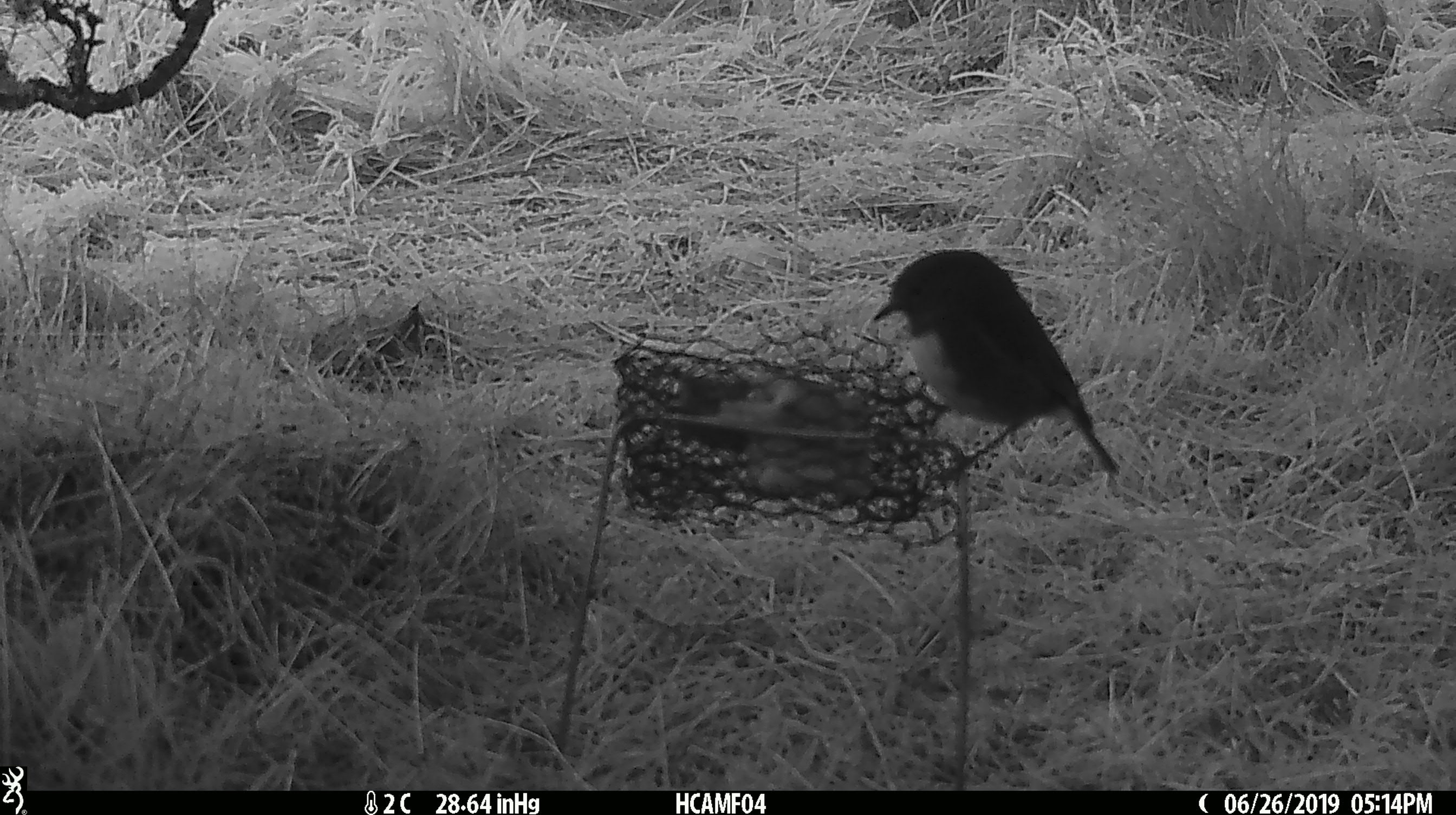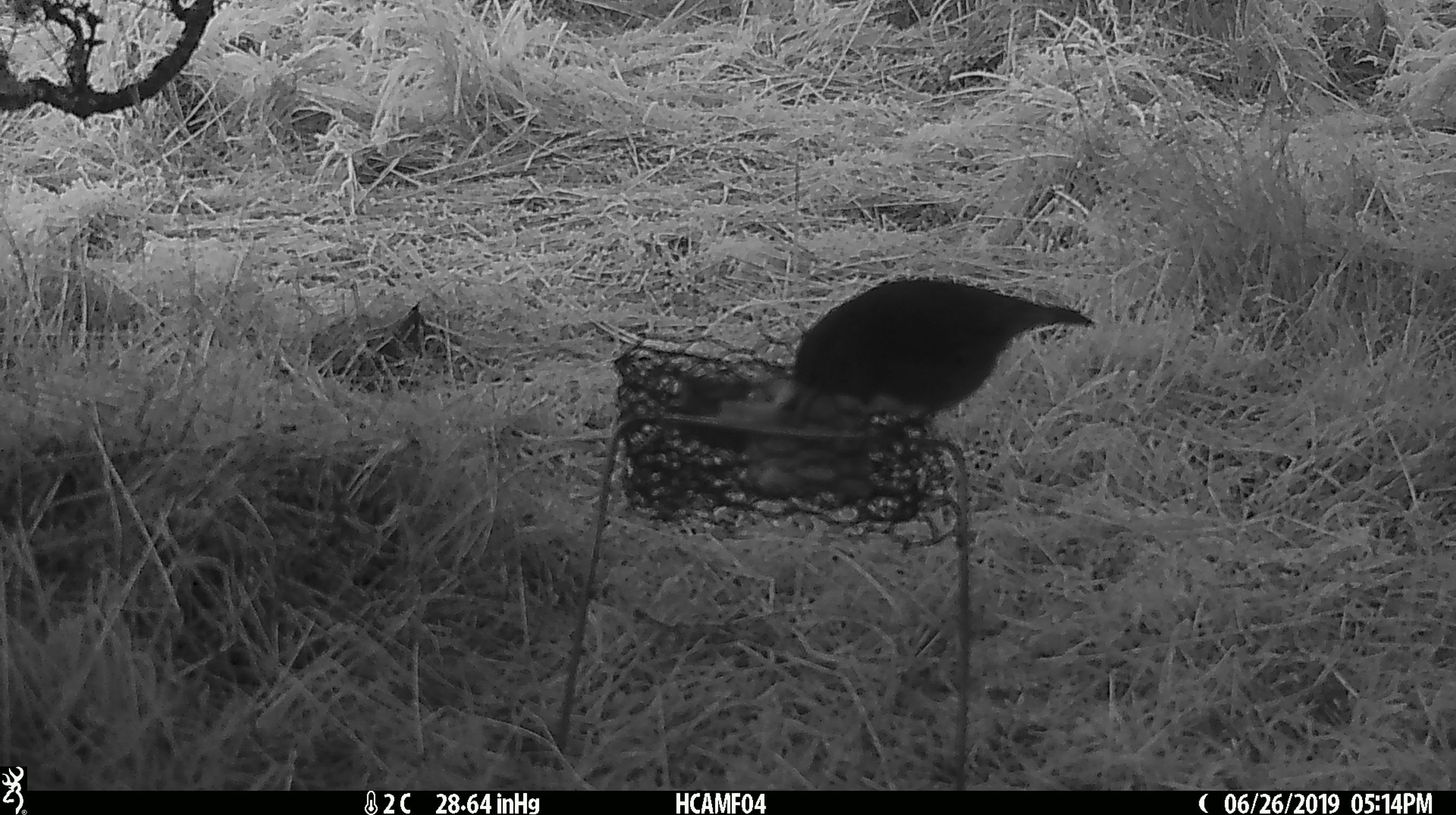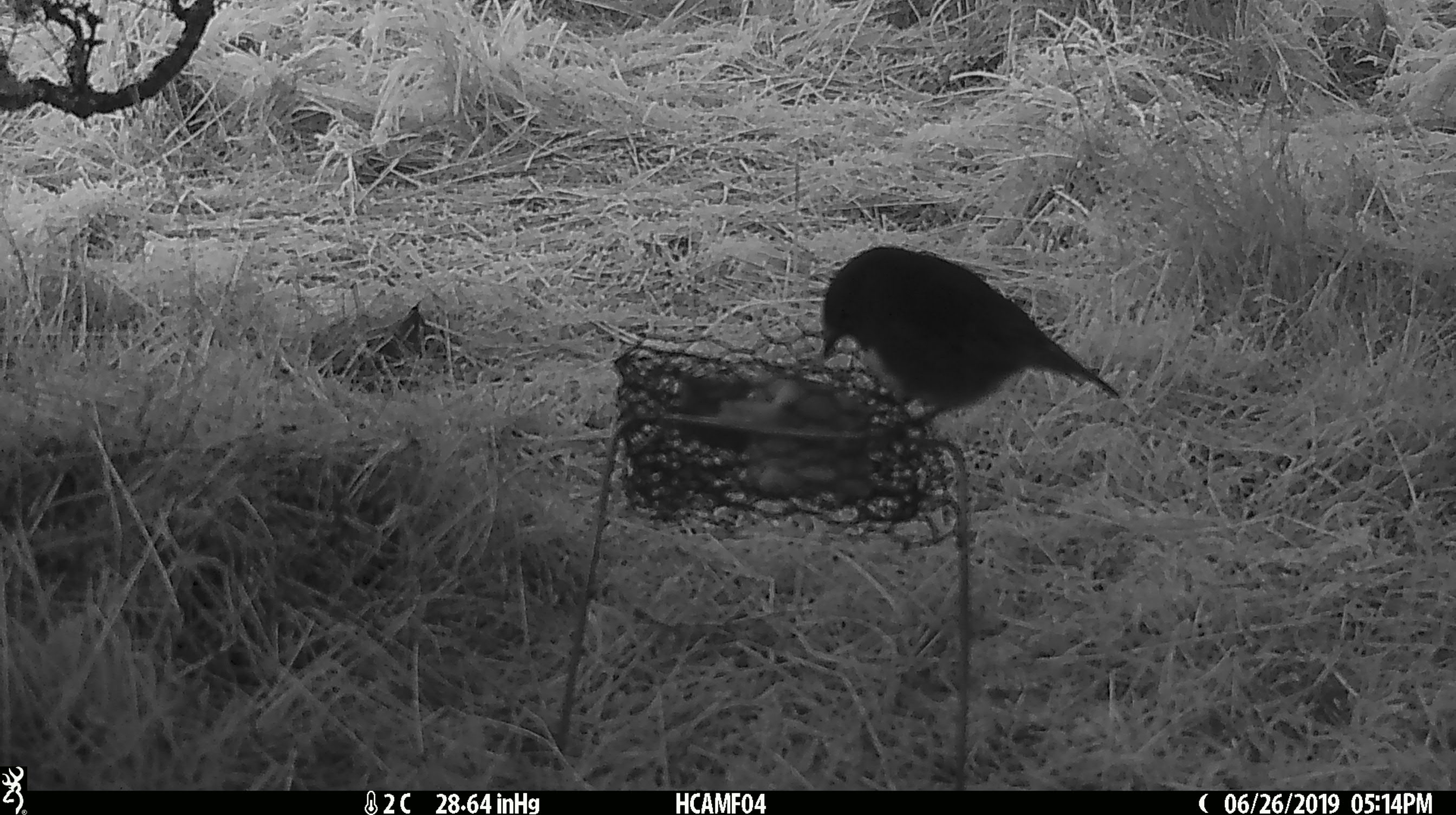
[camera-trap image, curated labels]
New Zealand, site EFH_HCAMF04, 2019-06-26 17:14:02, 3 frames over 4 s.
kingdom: Animalia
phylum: Chordata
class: Aves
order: Passeriformes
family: Petroicidae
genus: Petroica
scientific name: Petroica australis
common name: new zealand robin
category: robin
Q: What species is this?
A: Robin (new zealand robin) (Petroica australis).